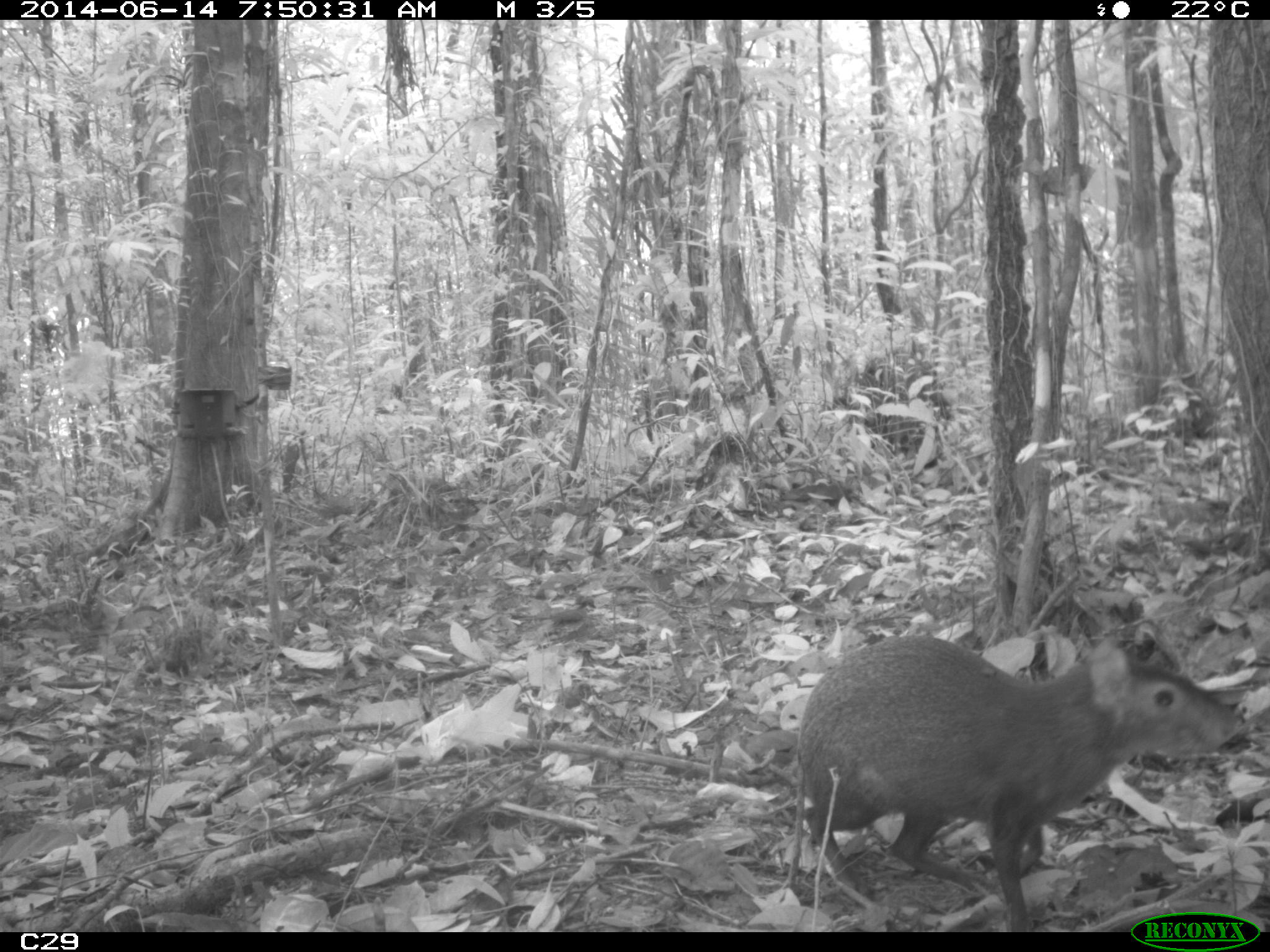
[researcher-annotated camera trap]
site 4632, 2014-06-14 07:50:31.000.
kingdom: Animalia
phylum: Chordata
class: Mammalia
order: Rodentia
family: Dasyproctidae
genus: Dasyprocta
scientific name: Dasyprocta leporina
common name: red-rumped agouti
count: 1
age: adult